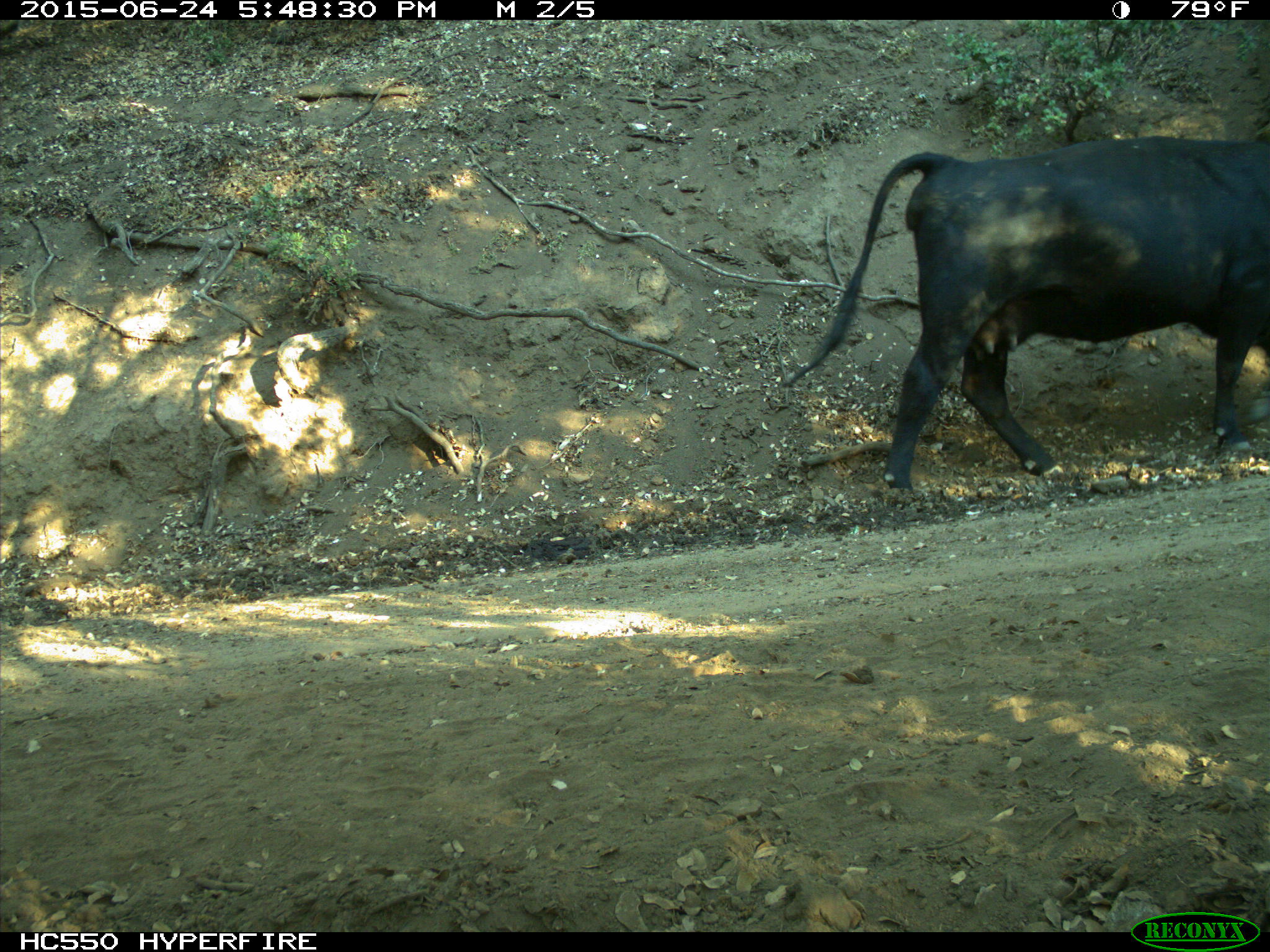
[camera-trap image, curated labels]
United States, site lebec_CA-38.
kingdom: Animalia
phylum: Chordata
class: Mammalia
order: Artiodactyla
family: Bovidae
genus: Bos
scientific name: Bos taurus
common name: domestic cow